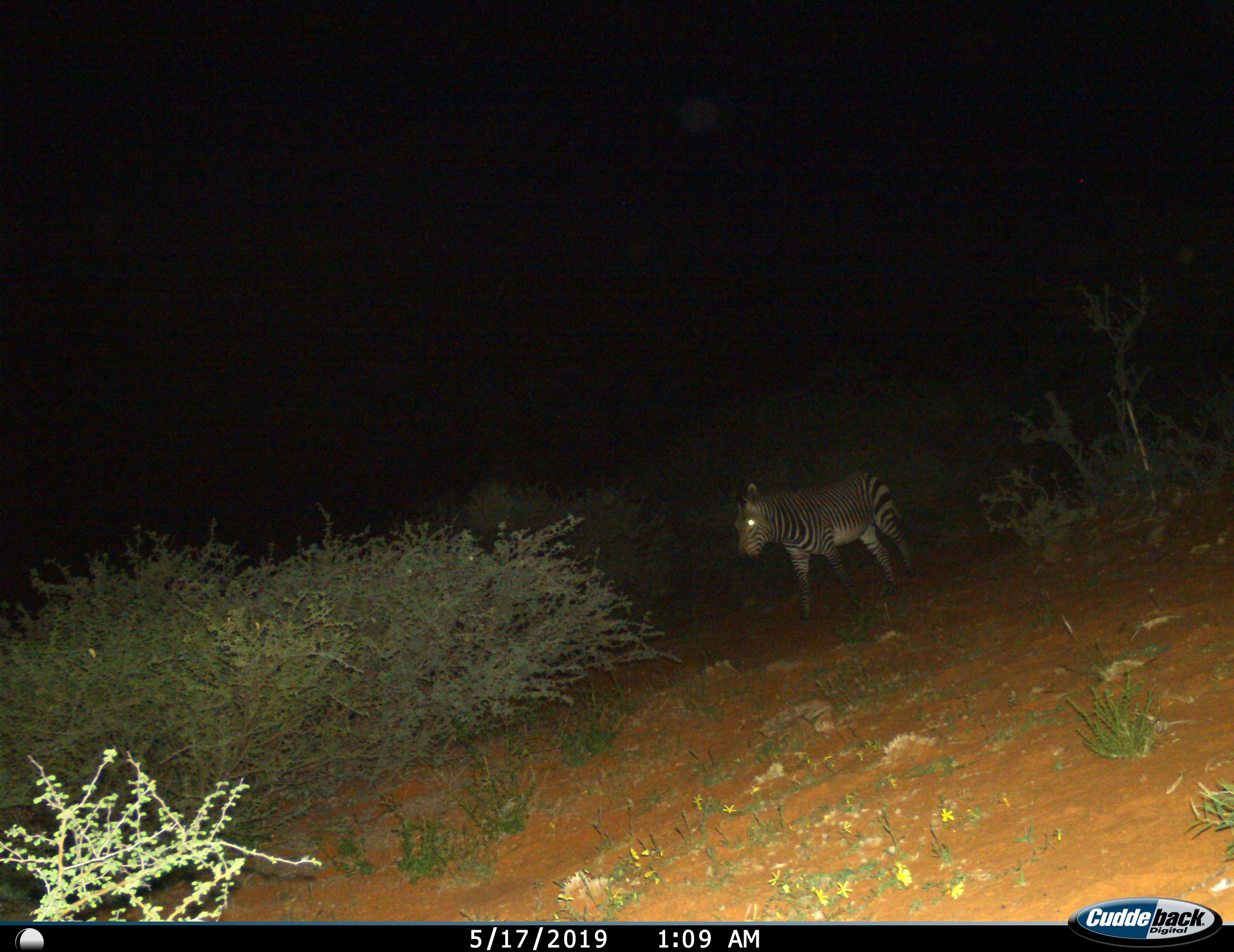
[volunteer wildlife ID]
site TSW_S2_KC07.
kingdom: Animalia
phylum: Chordata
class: Mammalia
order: Perissodactyla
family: Equidae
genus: Equus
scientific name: Equus zebra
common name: mountain zebra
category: zebramountain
Zebramountain (mountain zebra) (Equus zebra), count 1. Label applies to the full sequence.